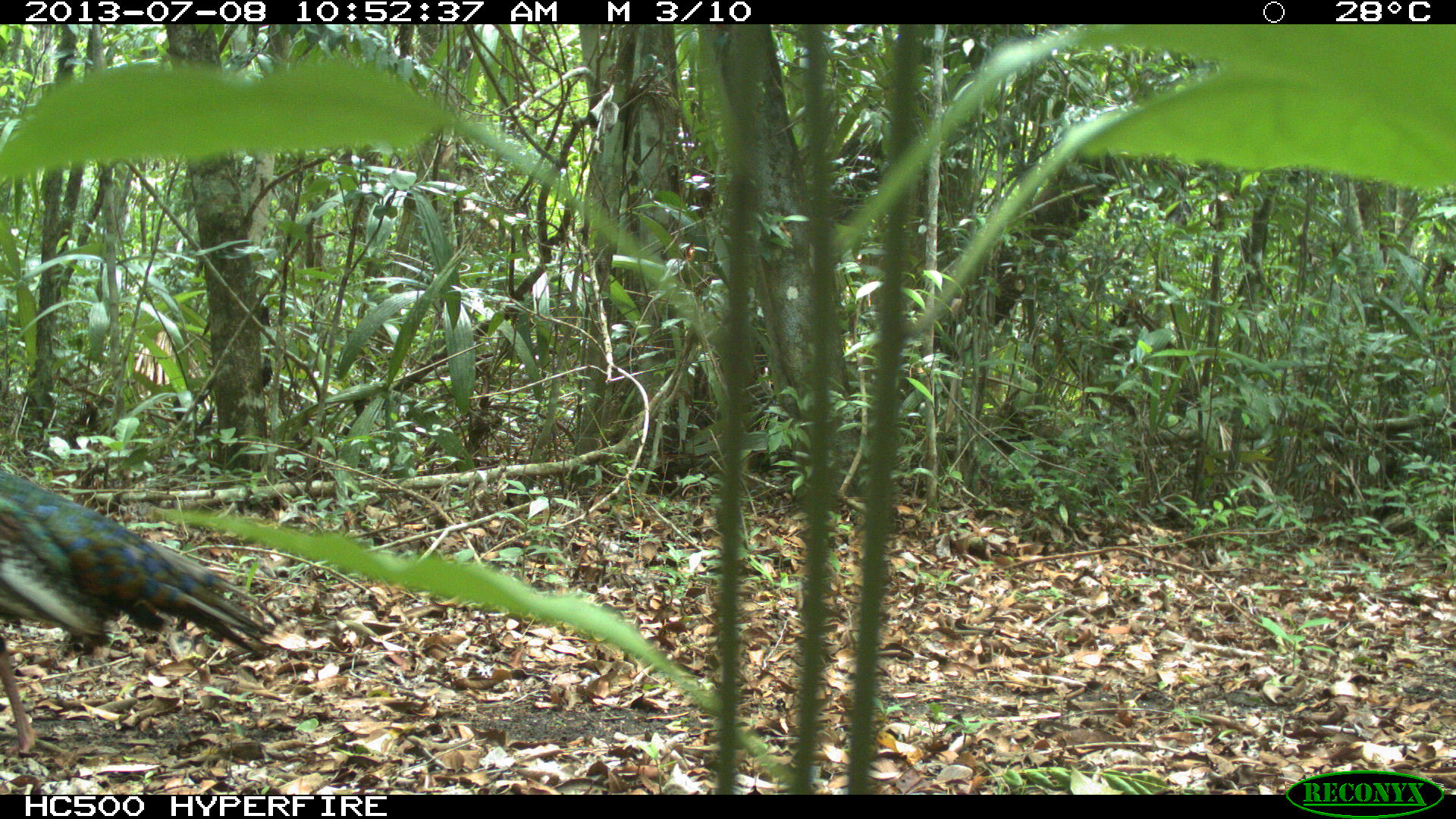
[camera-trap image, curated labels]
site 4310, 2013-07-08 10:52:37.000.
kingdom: Animalia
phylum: Chordata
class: Aves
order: Galliformes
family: Phasianidae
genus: Meleagris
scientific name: Meleagris ocellata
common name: ocellated turkey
Meleagris ocellata (ocellated turkey), count 1, sex male.